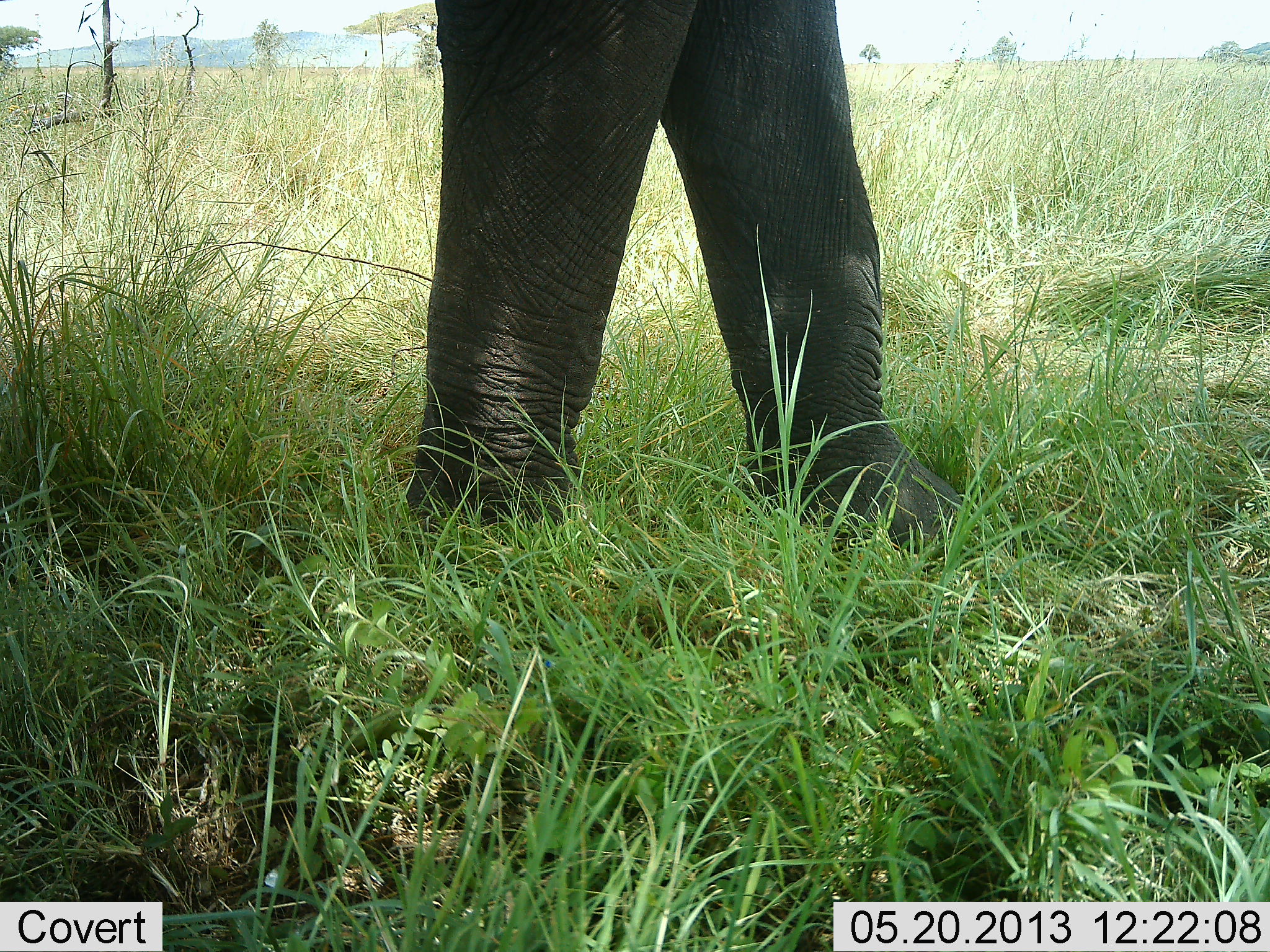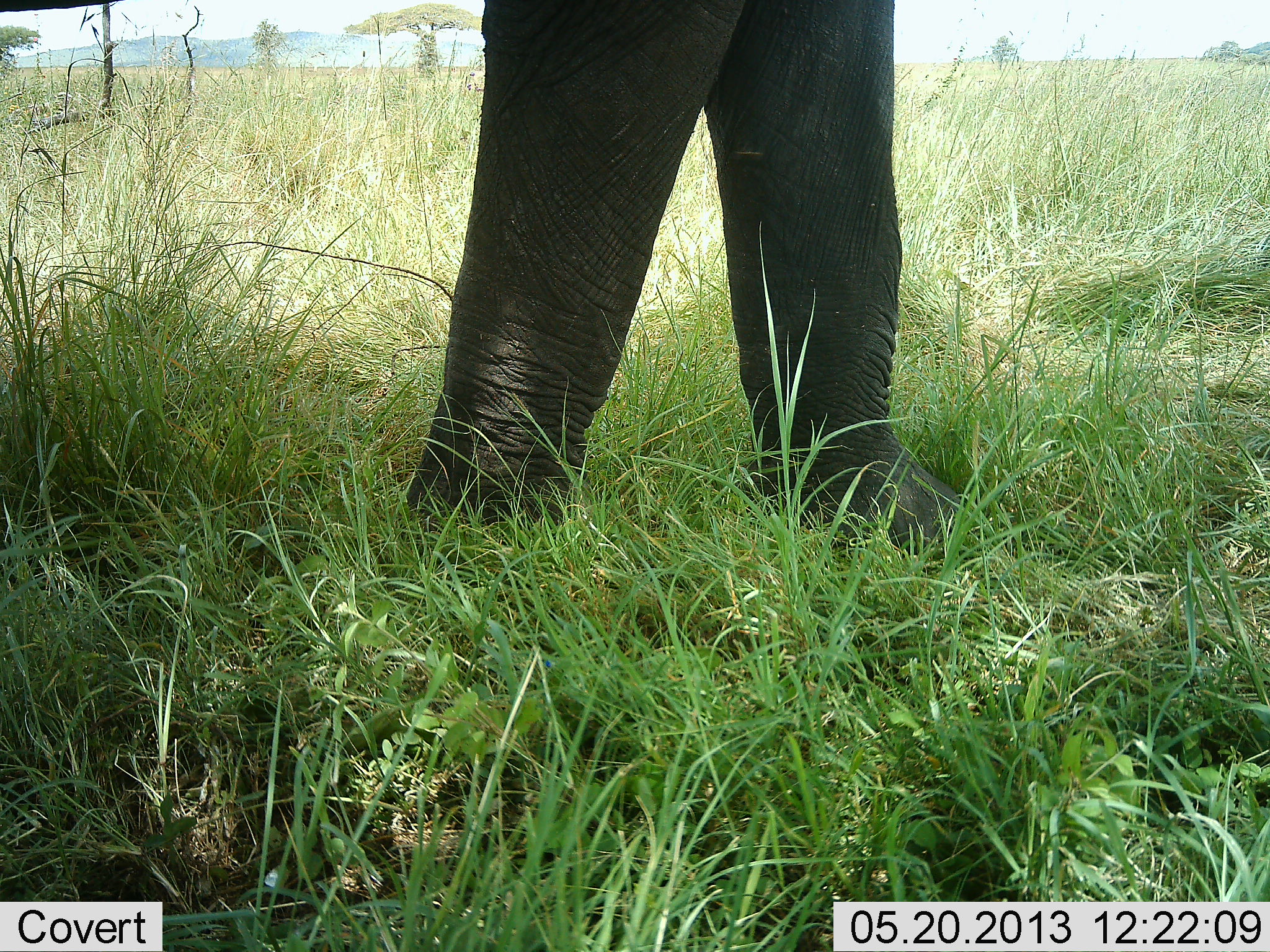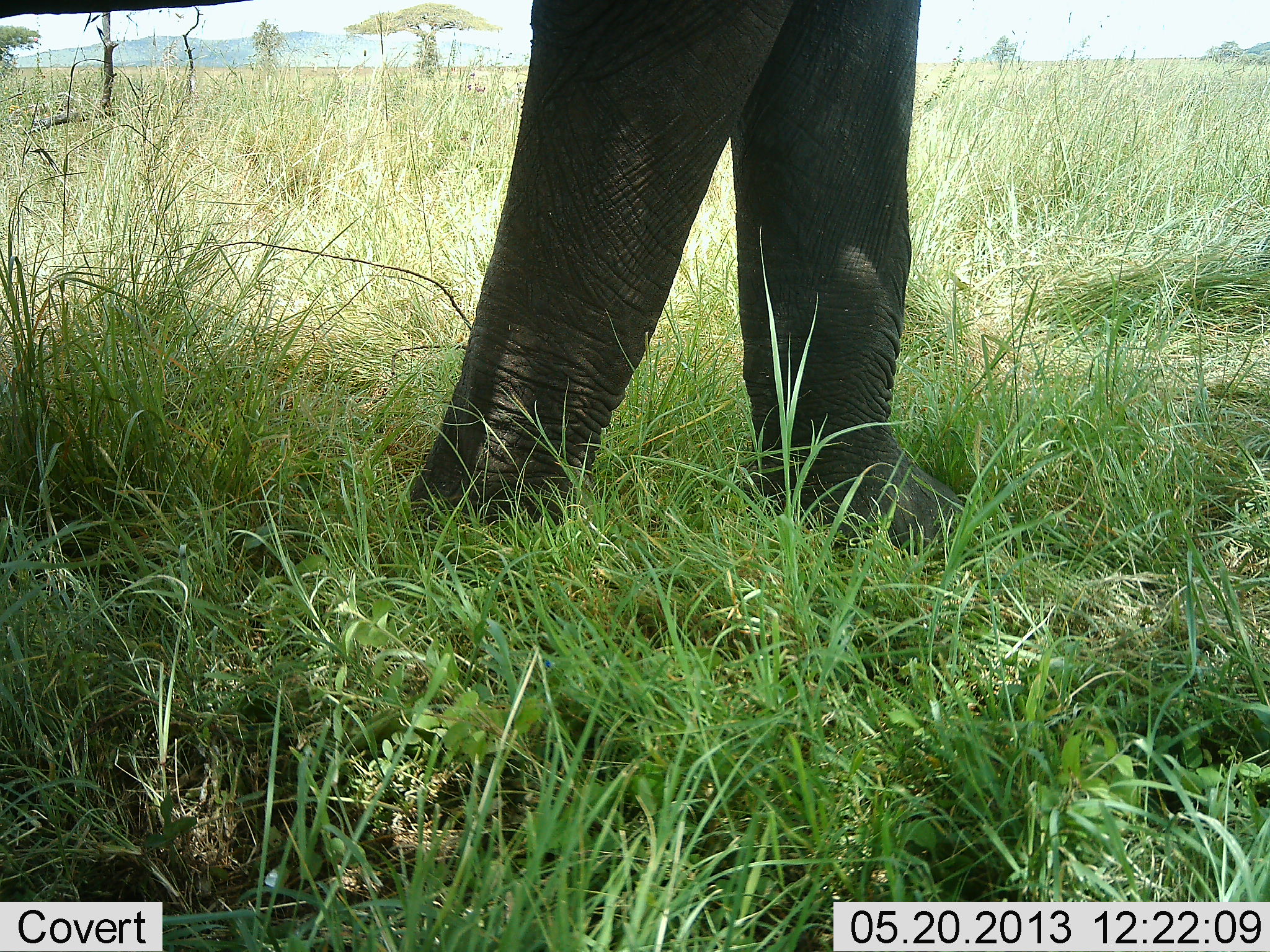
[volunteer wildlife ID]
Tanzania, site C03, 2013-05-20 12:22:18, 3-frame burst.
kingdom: Animalia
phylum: Chordata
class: Mammalia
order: Proboscidea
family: Elephantidae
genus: Loxodonta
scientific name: Loxodonta africana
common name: african bush elephant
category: elephant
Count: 1.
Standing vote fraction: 74%.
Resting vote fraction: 0%.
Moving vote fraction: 26%.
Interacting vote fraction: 0%.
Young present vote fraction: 0%.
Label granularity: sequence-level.